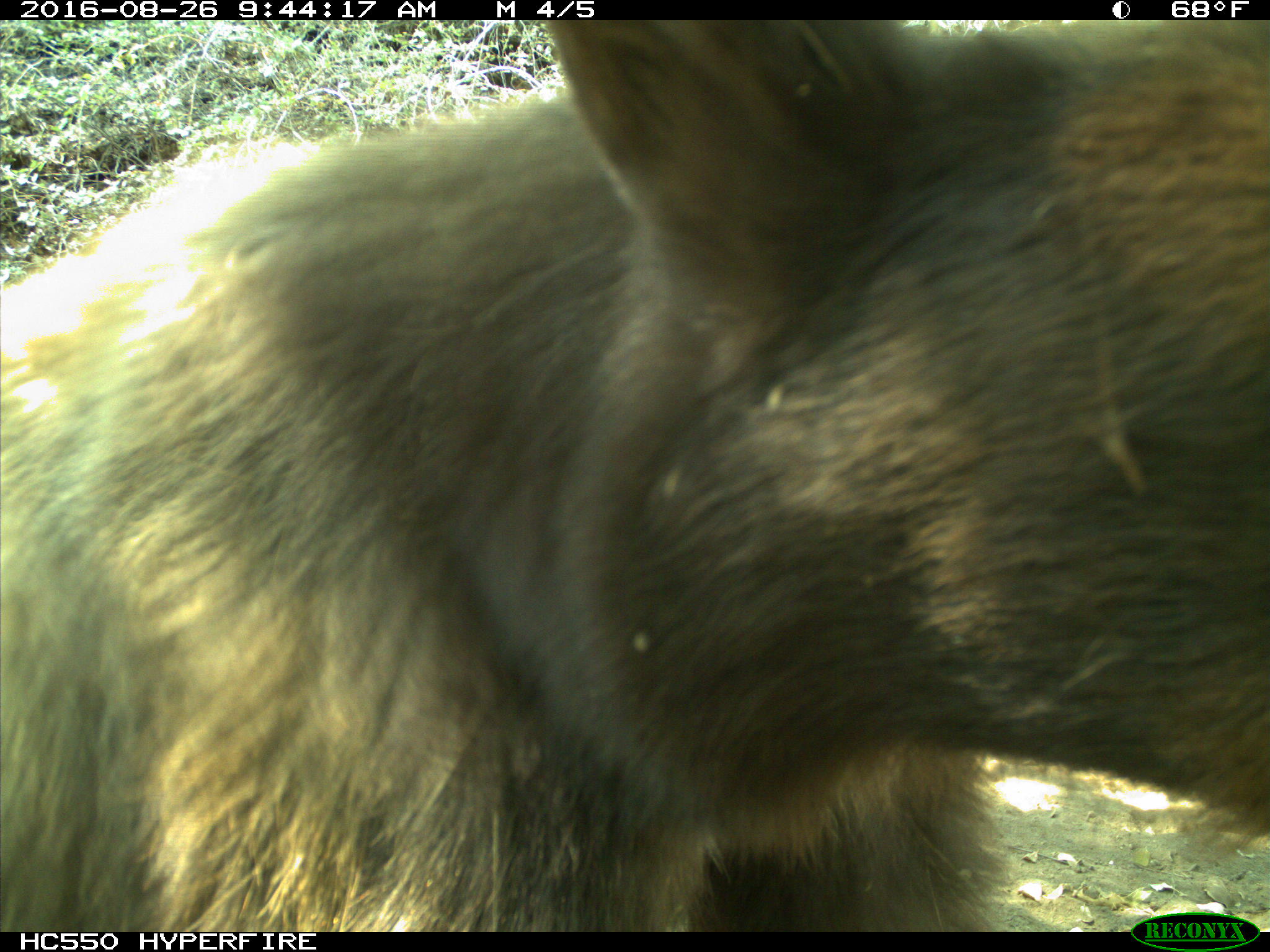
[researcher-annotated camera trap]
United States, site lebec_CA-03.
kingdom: Animalia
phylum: Chordata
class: Mammalia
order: Carnivora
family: Ursidae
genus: Ursus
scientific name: Ursus americanus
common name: american black bear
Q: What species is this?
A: Ursus americanus (american black bear).